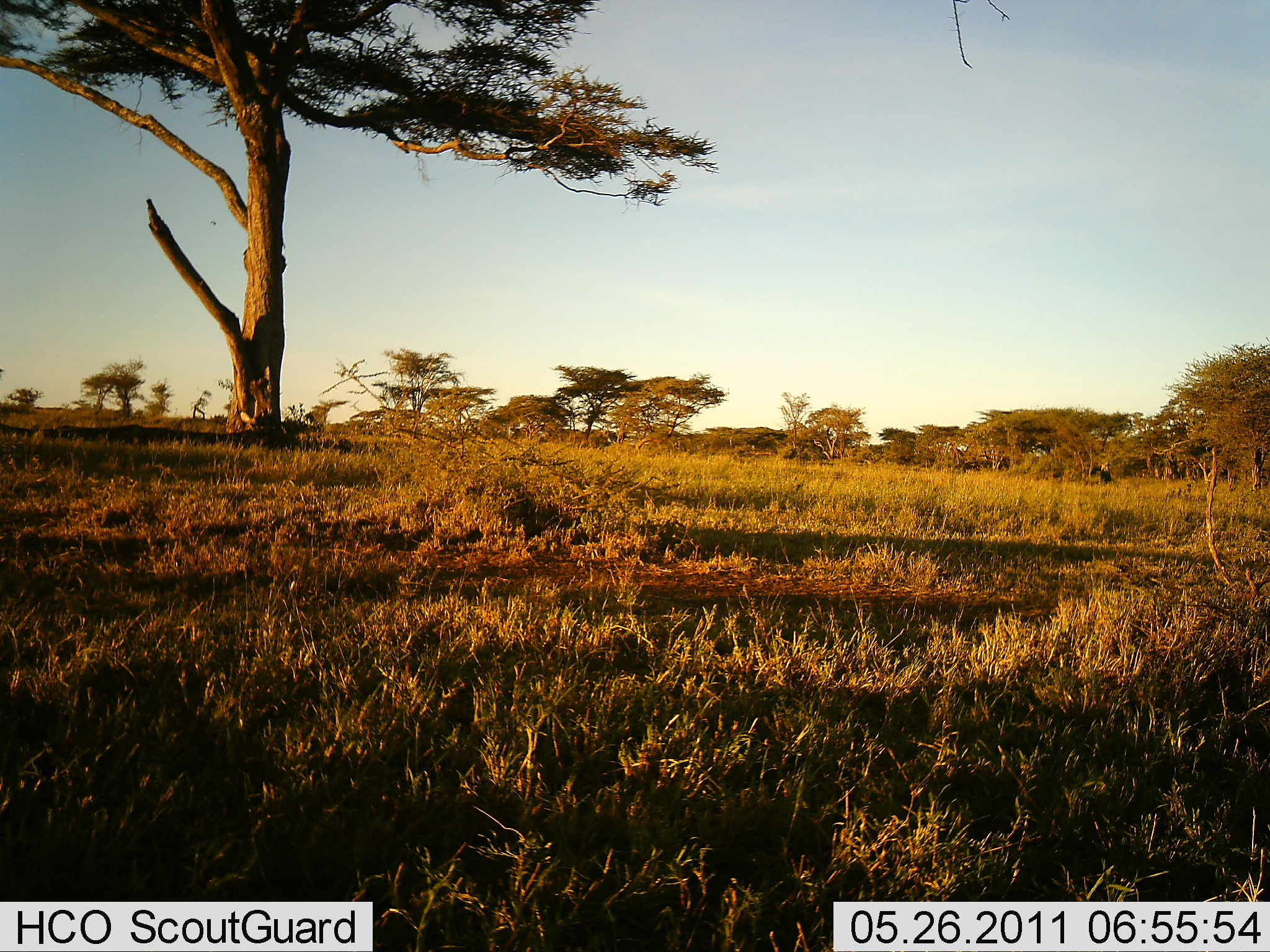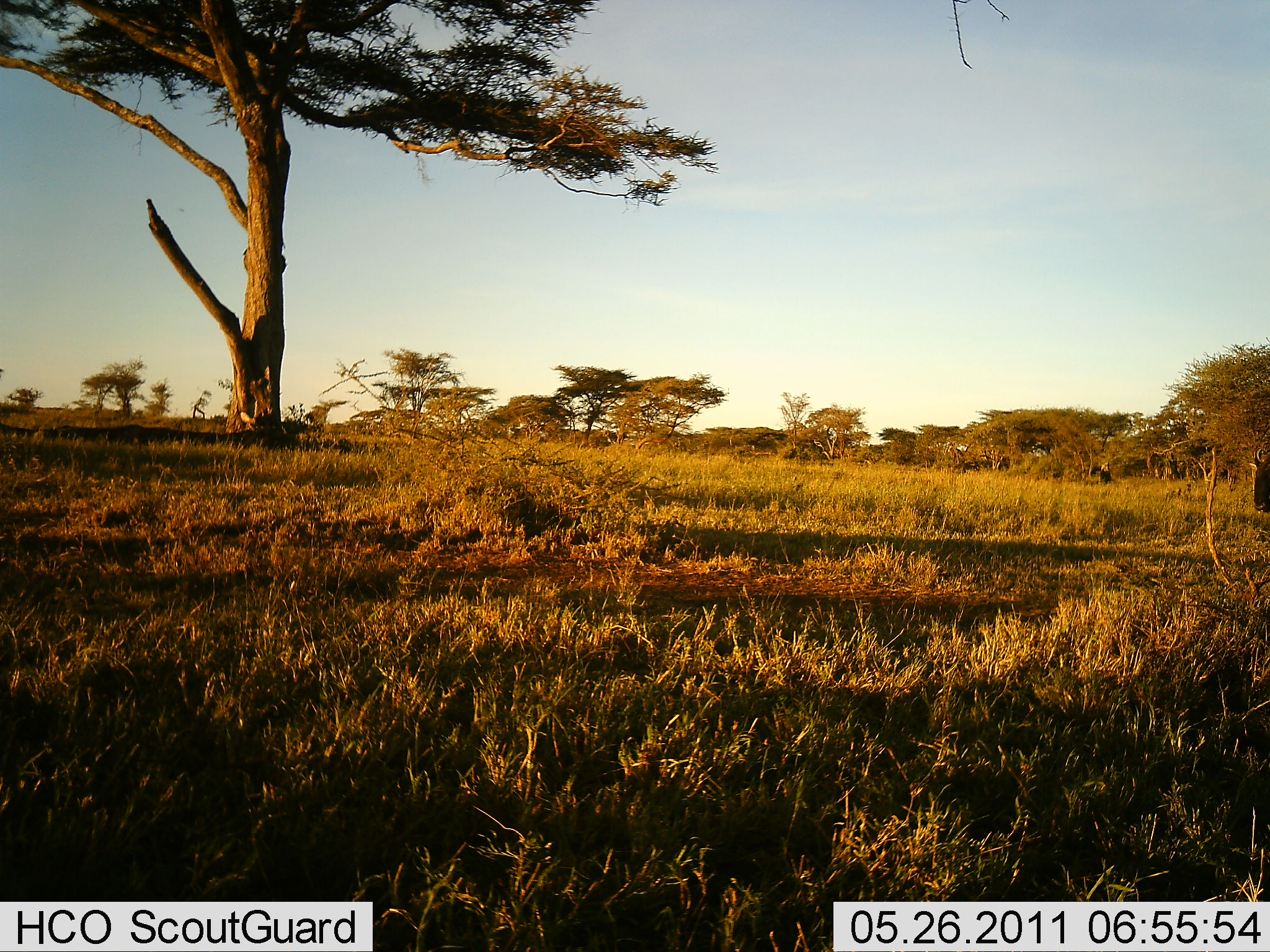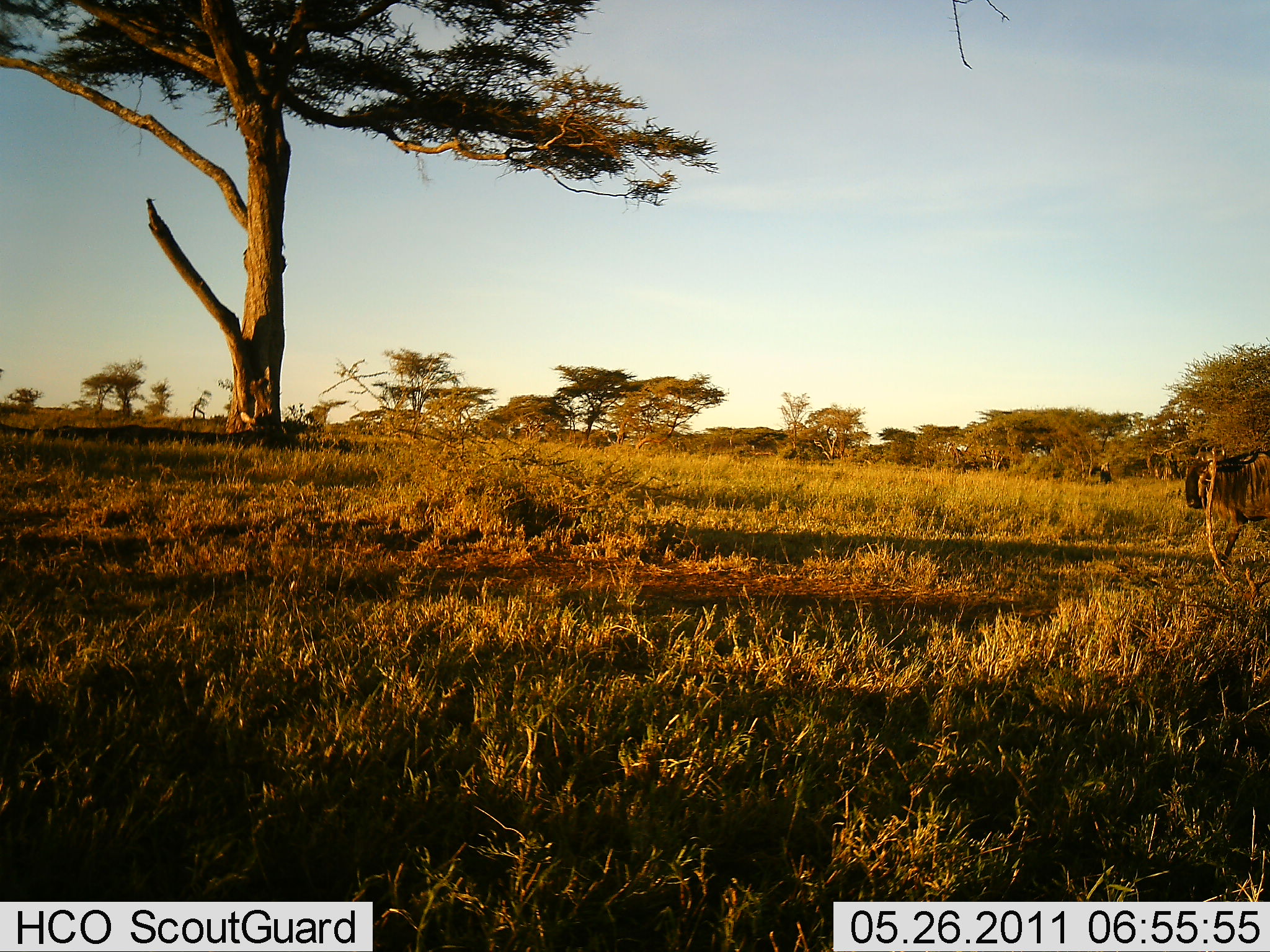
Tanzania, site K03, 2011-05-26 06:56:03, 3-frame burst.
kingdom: Animalia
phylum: Chordata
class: Mammalia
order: Artiodactyla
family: Bovidae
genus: Connochaetes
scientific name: Connochaetes taurinus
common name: blue wildebeest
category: wildebeest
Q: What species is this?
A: Wildebeest (blue wildebeest) (Connochaetes taurinus).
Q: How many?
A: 1.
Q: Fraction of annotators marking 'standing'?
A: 9%.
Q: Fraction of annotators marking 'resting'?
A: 0%.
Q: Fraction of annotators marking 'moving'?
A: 91%.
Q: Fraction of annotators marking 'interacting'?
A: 0%.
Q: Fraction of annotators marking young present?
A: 0%.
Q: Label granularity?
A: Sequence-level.